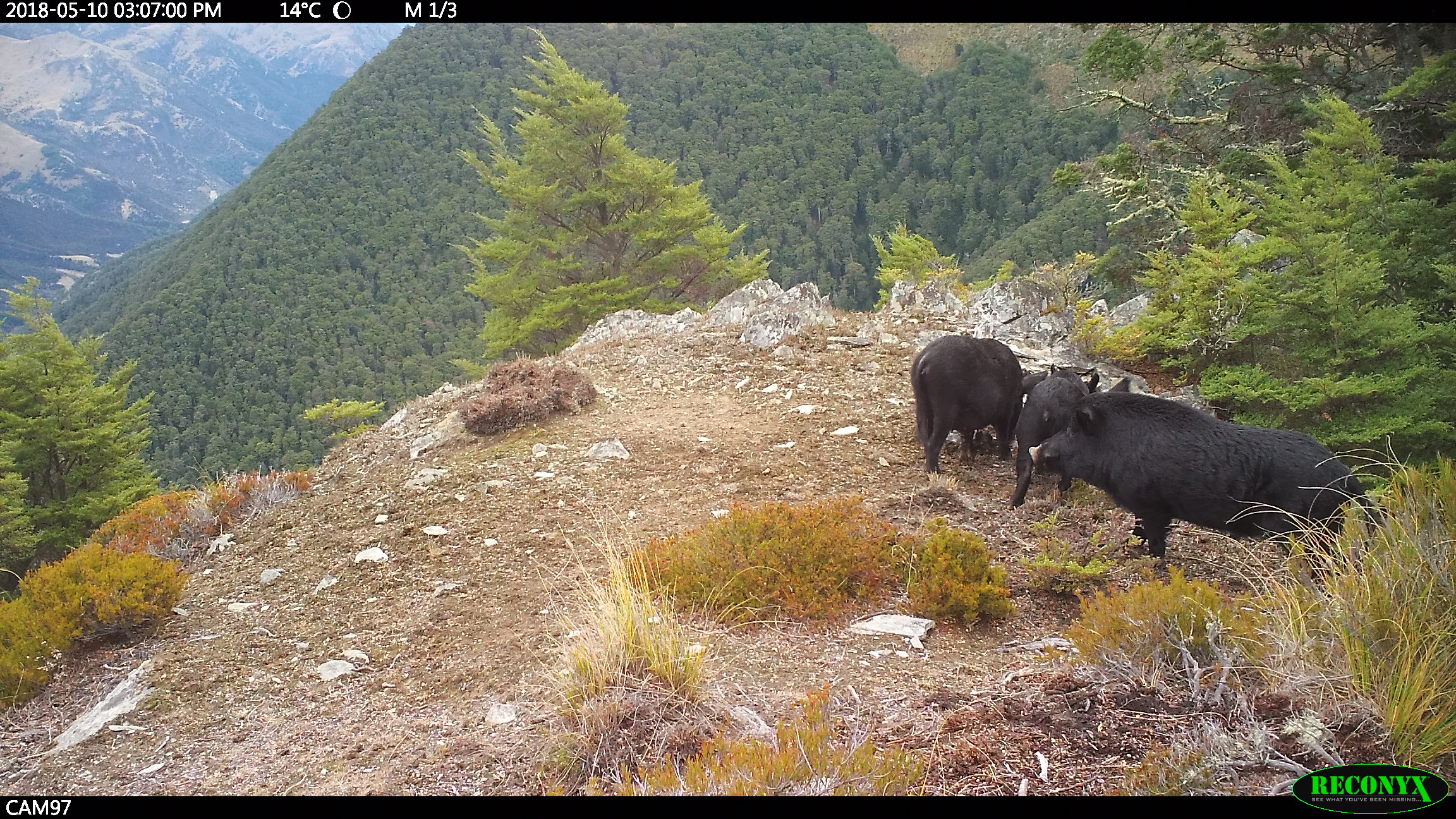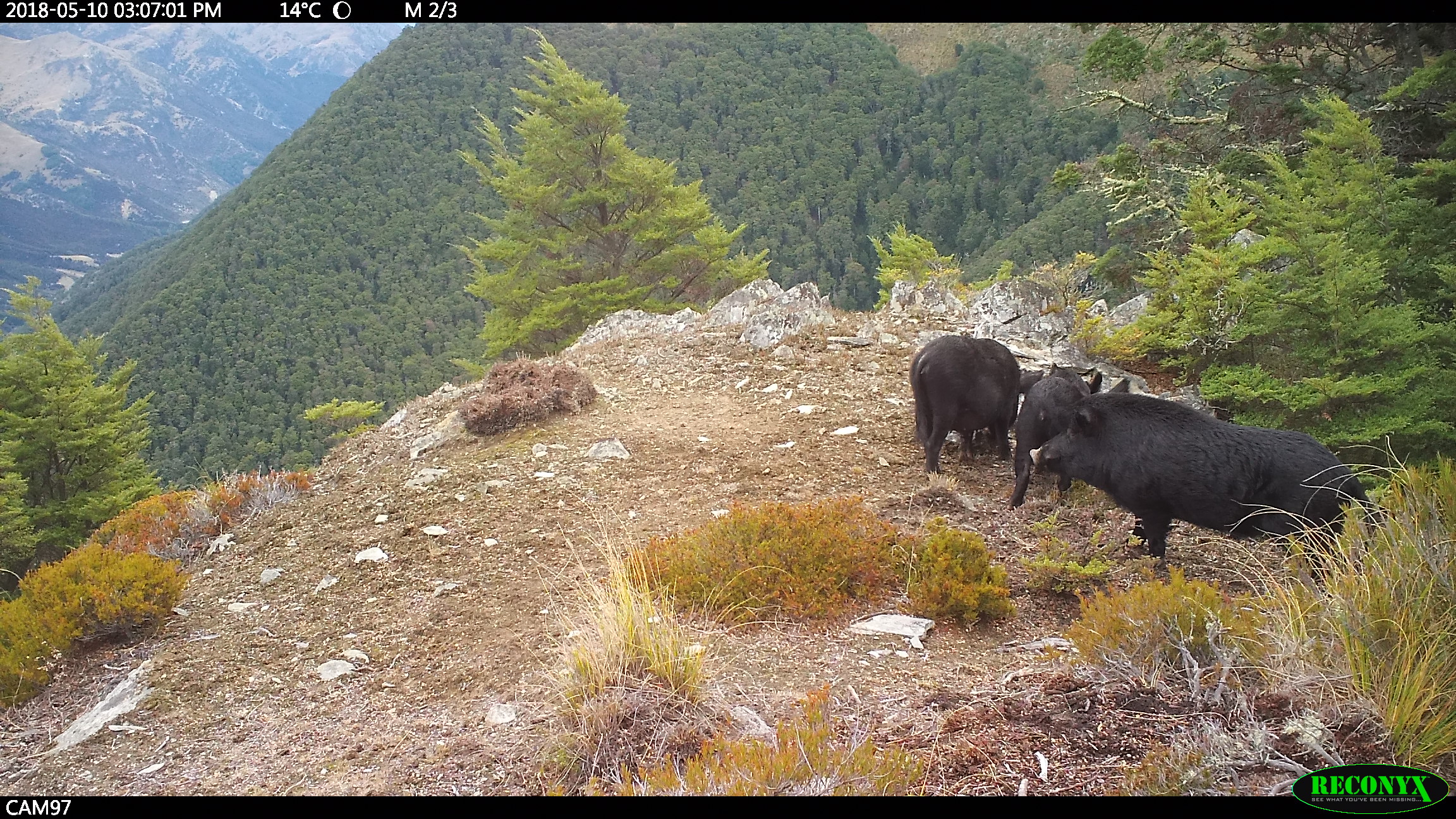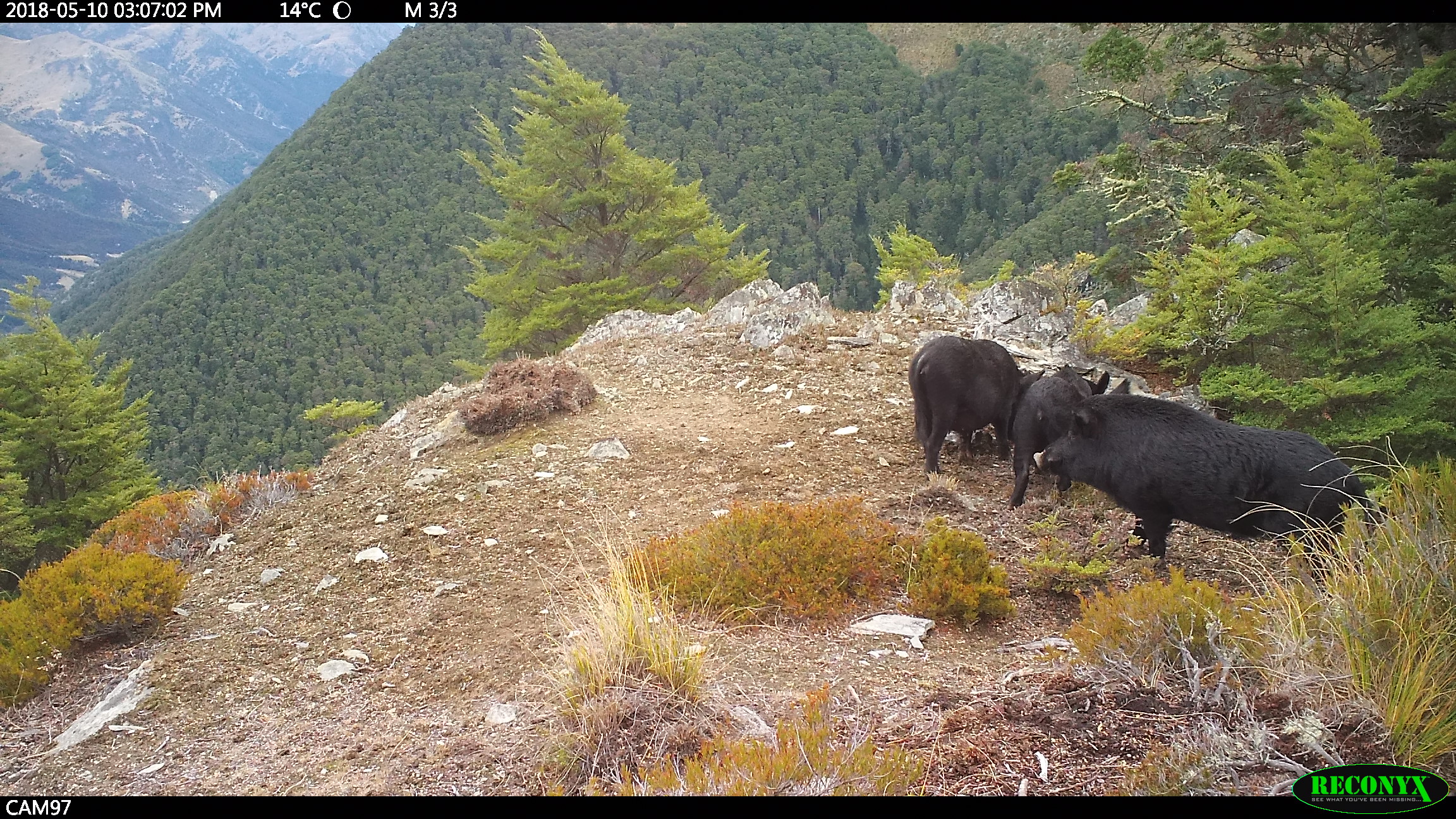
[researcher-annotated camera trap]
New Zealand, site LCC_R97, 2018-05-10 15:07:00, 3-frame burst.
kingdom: Animalia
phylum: Chordata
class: Mammalia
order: Artiodactyla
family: Suidae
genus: Sus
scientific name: Sus scrofa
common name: pig